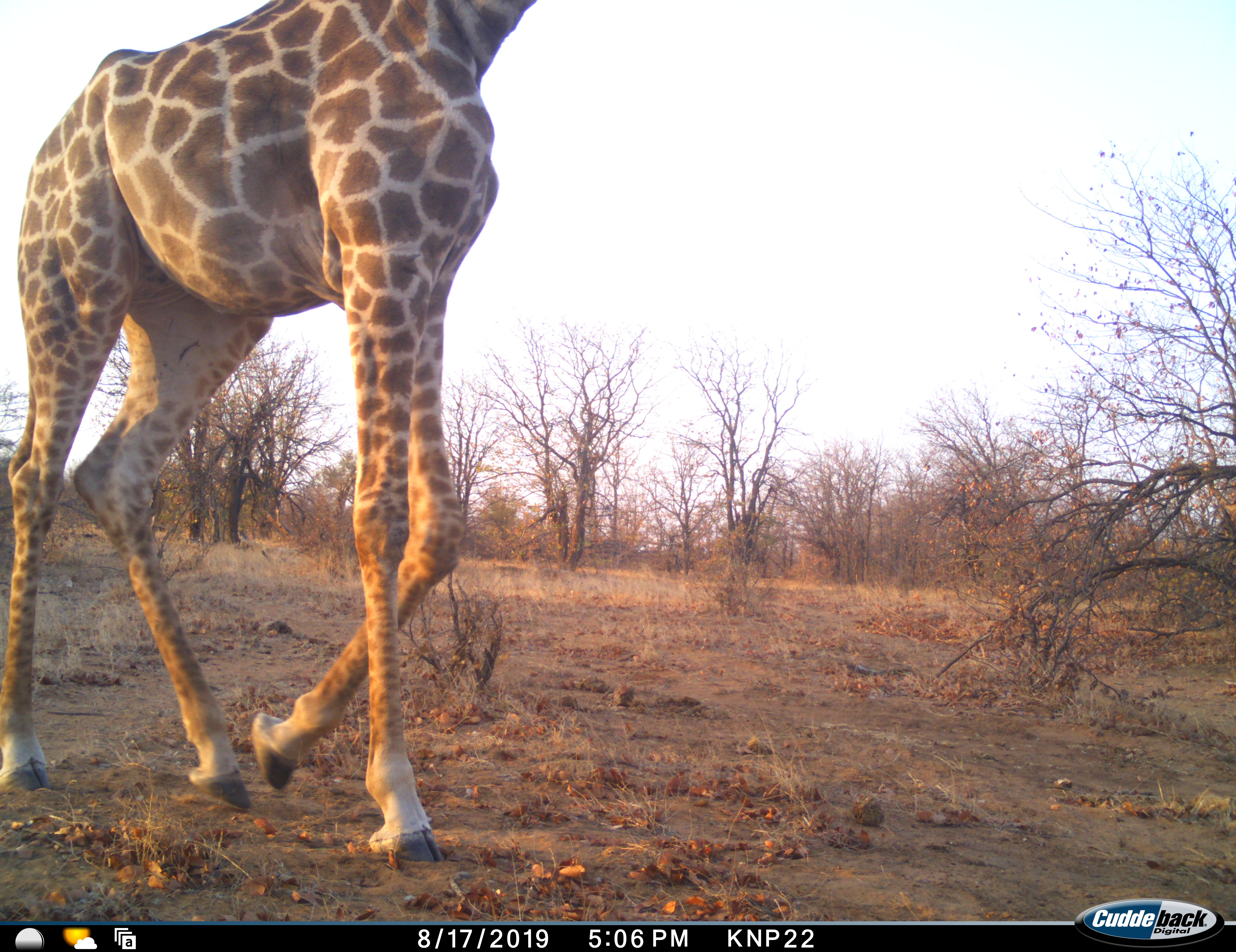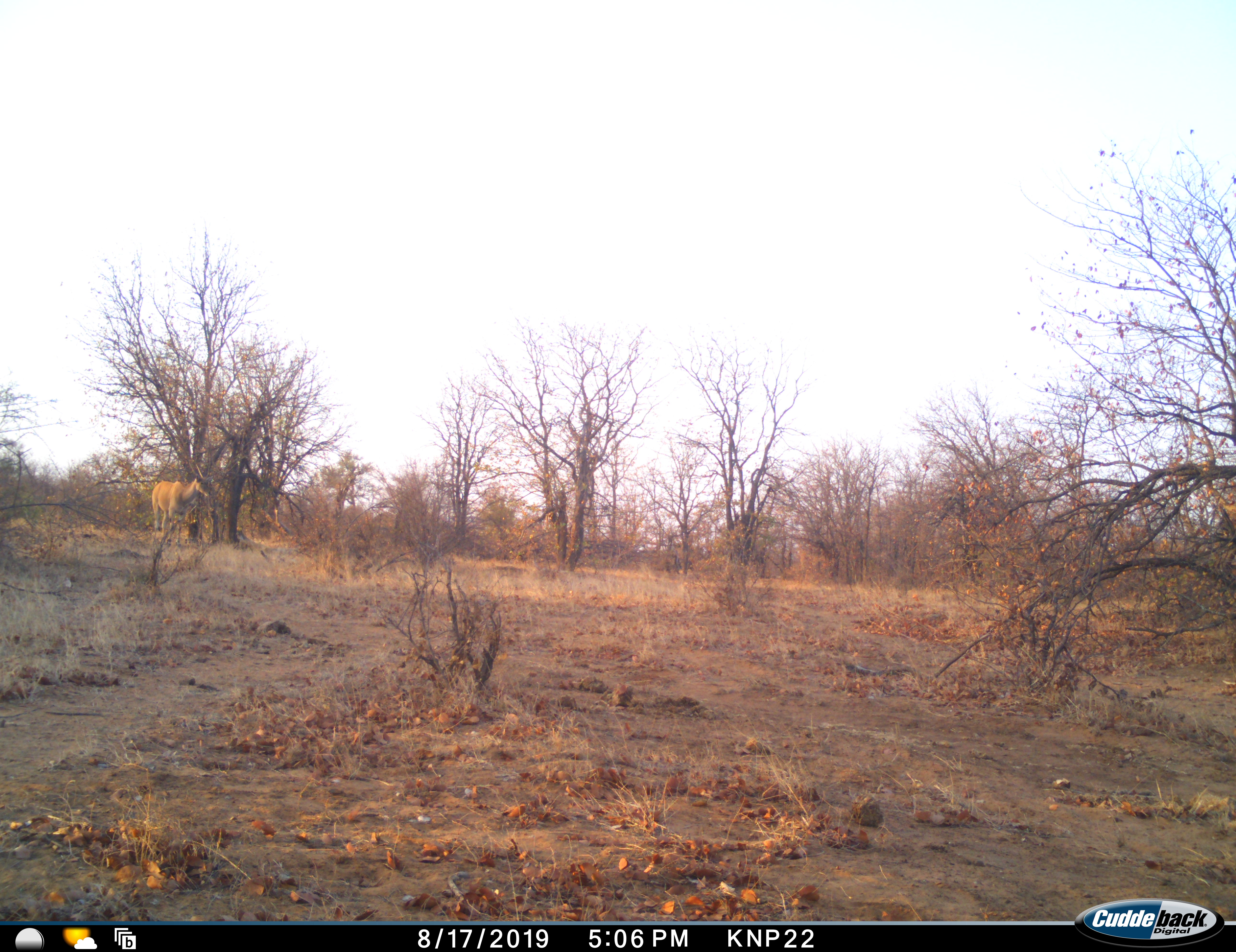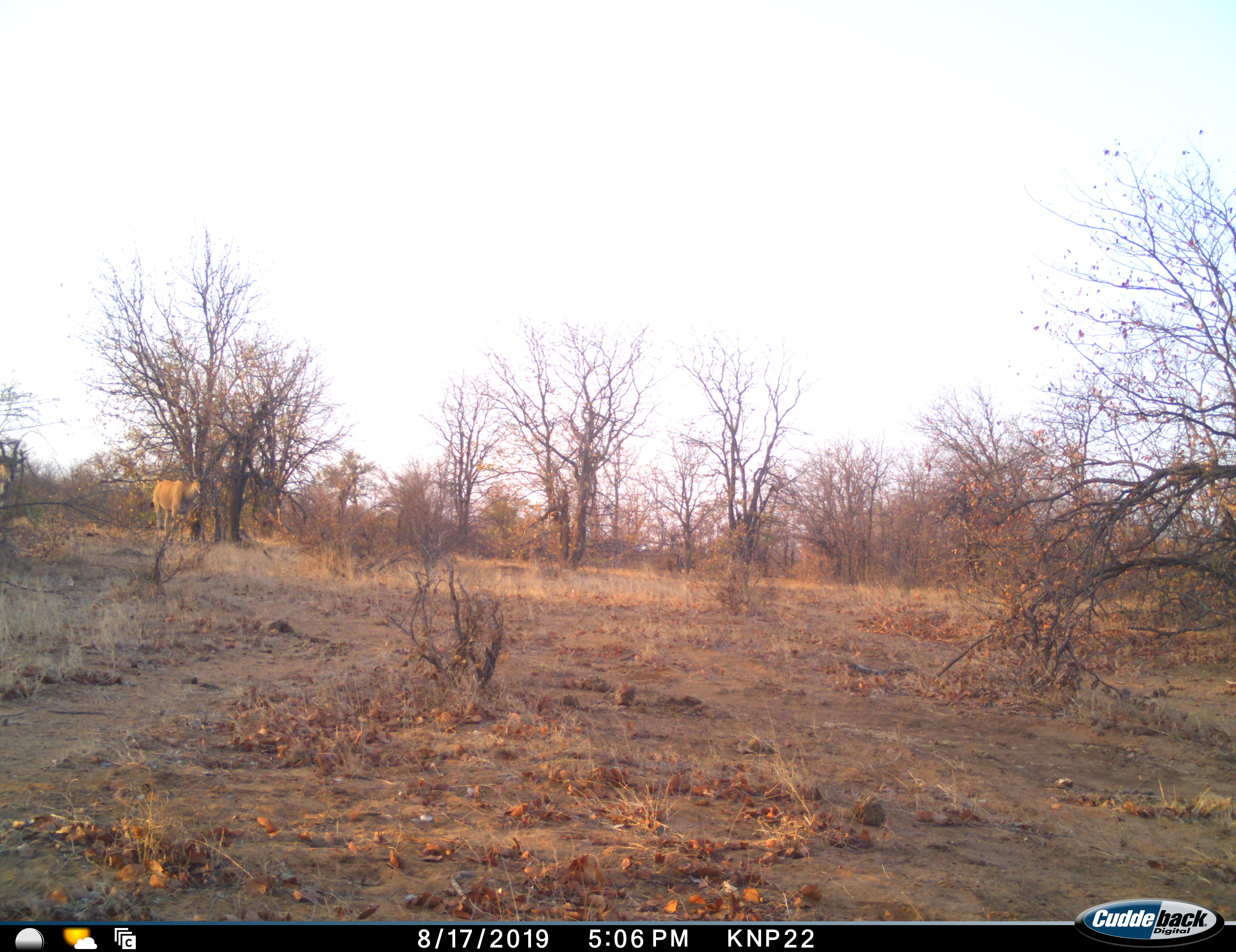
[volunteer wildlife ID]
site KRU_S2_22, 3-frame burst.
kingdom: Animalia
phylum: Chordata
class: Mammalia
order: Artiodactyla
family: Giraffidae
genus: Giraffa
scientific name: Giraffa camelopardalis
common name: giraffe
Giraffe (Giraffa camelopardalis), count 1. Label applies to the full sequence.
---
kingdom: Animalia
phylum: Chordata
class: Mammalia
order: Artiodactyla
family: Bovidae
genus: Kobus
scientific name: Kobus ellipsiprymnus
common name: waterbuck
Waterbuck (Kobus ellipsiprymnus), count 2. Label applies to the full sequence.